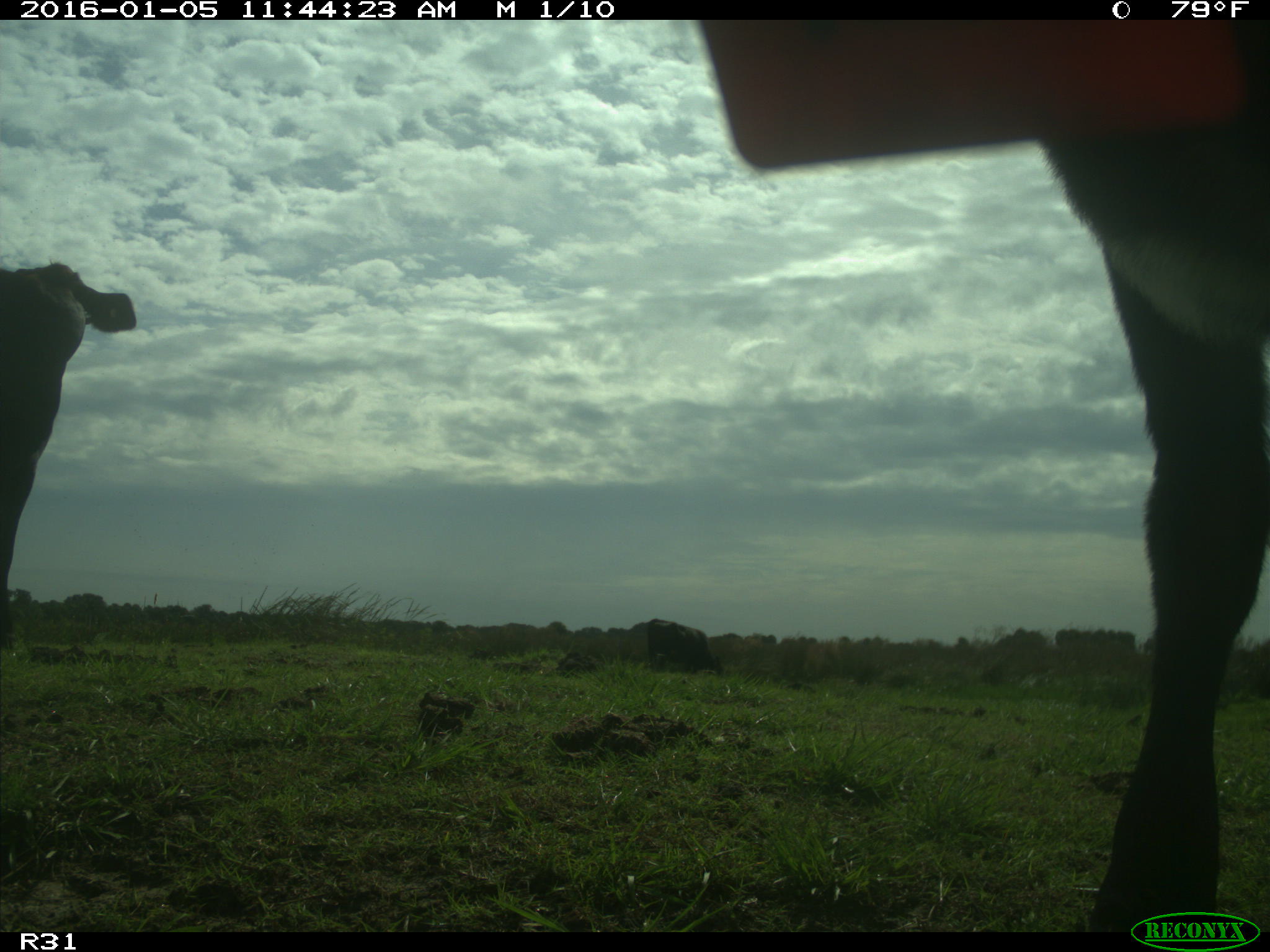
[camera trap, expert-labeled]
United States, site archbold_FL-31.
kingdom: Animalia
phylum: Chordata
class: Mammalia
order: Artiodactyla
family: Bovidae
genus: Bos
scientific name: Bos taurus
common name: domestic cow